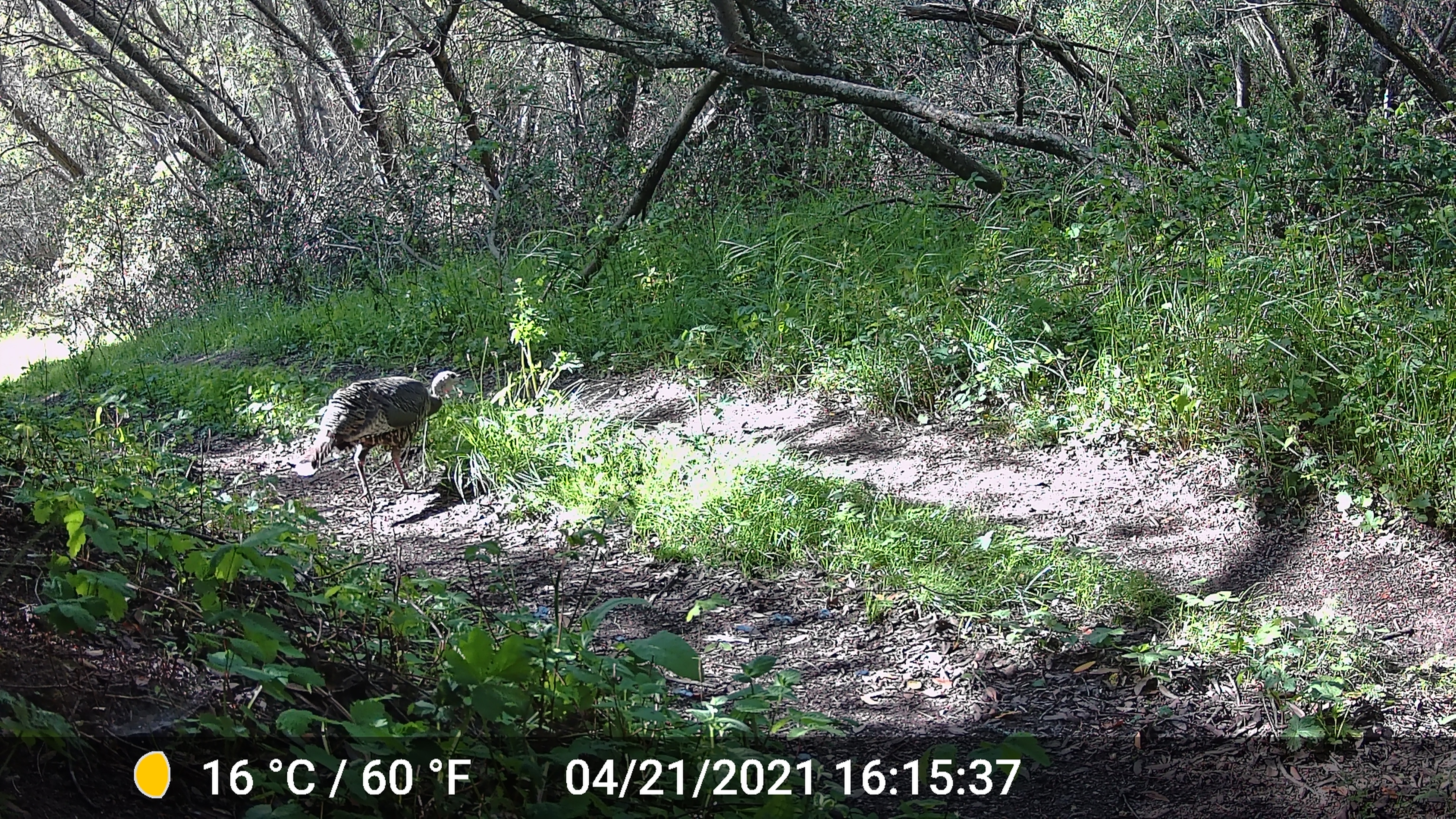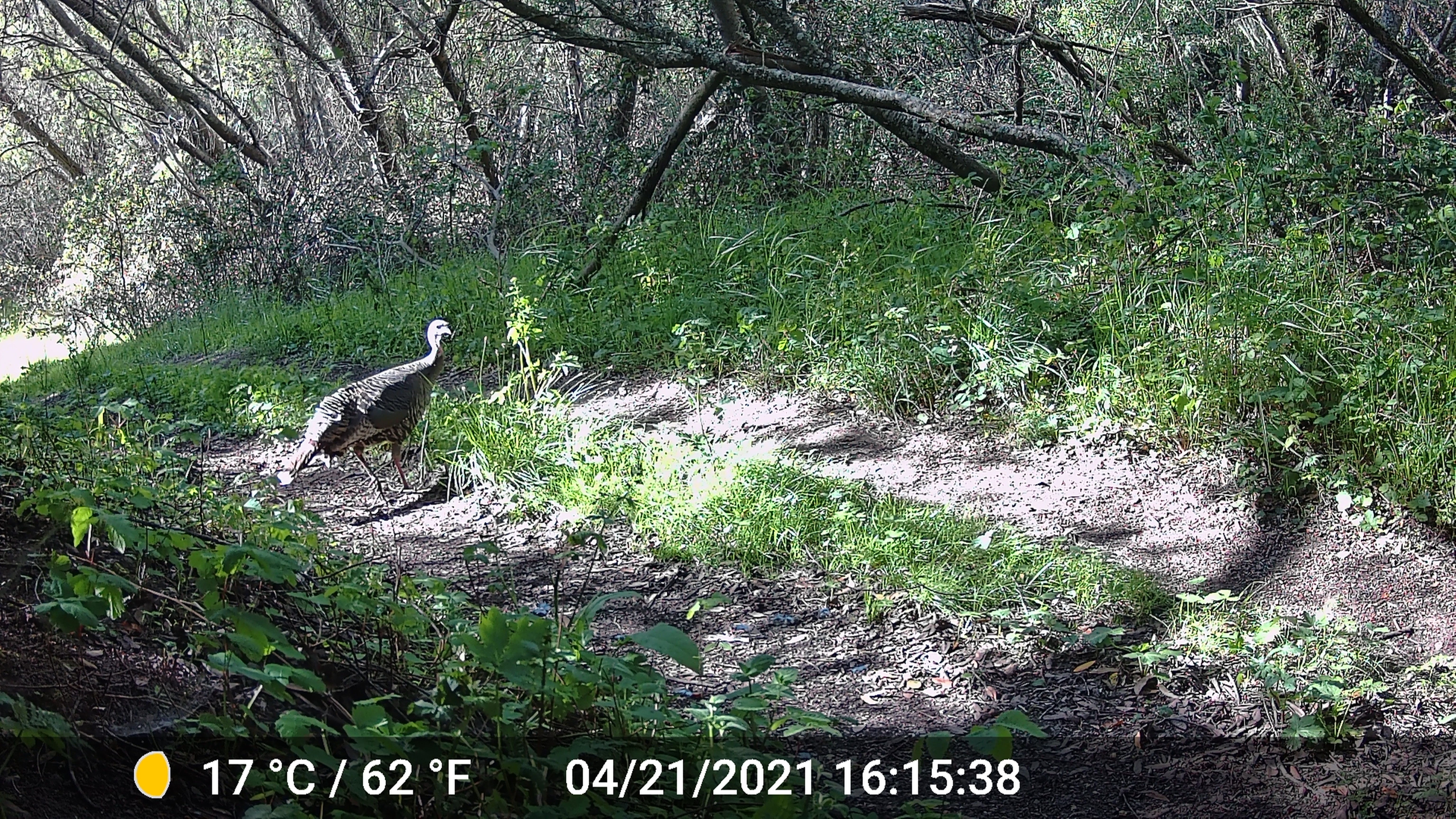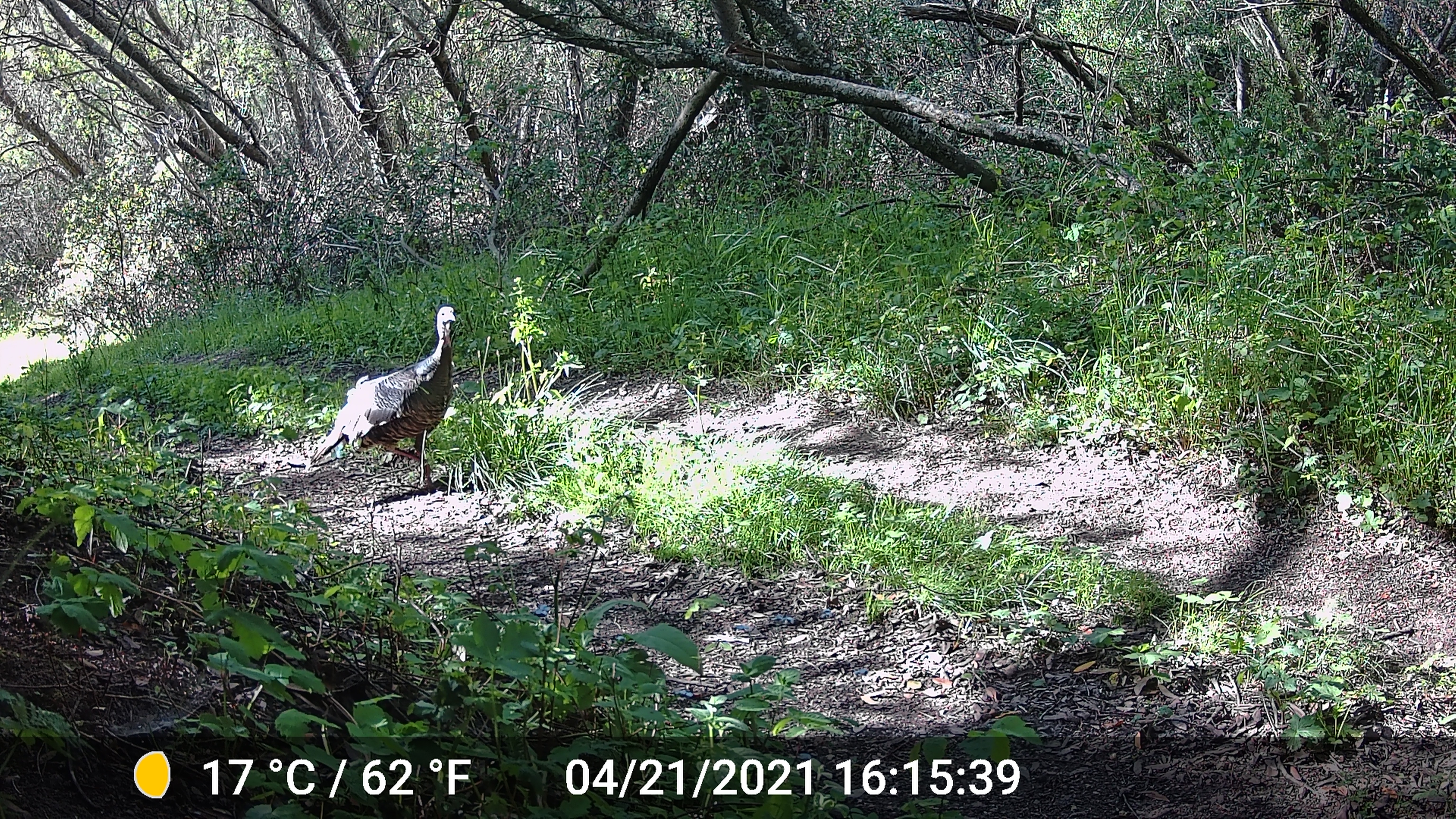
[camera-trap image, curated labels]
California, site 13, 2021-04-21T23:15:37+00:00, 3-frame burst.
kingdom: Animalia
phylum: Chordata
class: Aves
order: Galliformes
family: Phasianidae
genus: Meleagris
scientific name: Meleagris gallopavo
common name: turkey